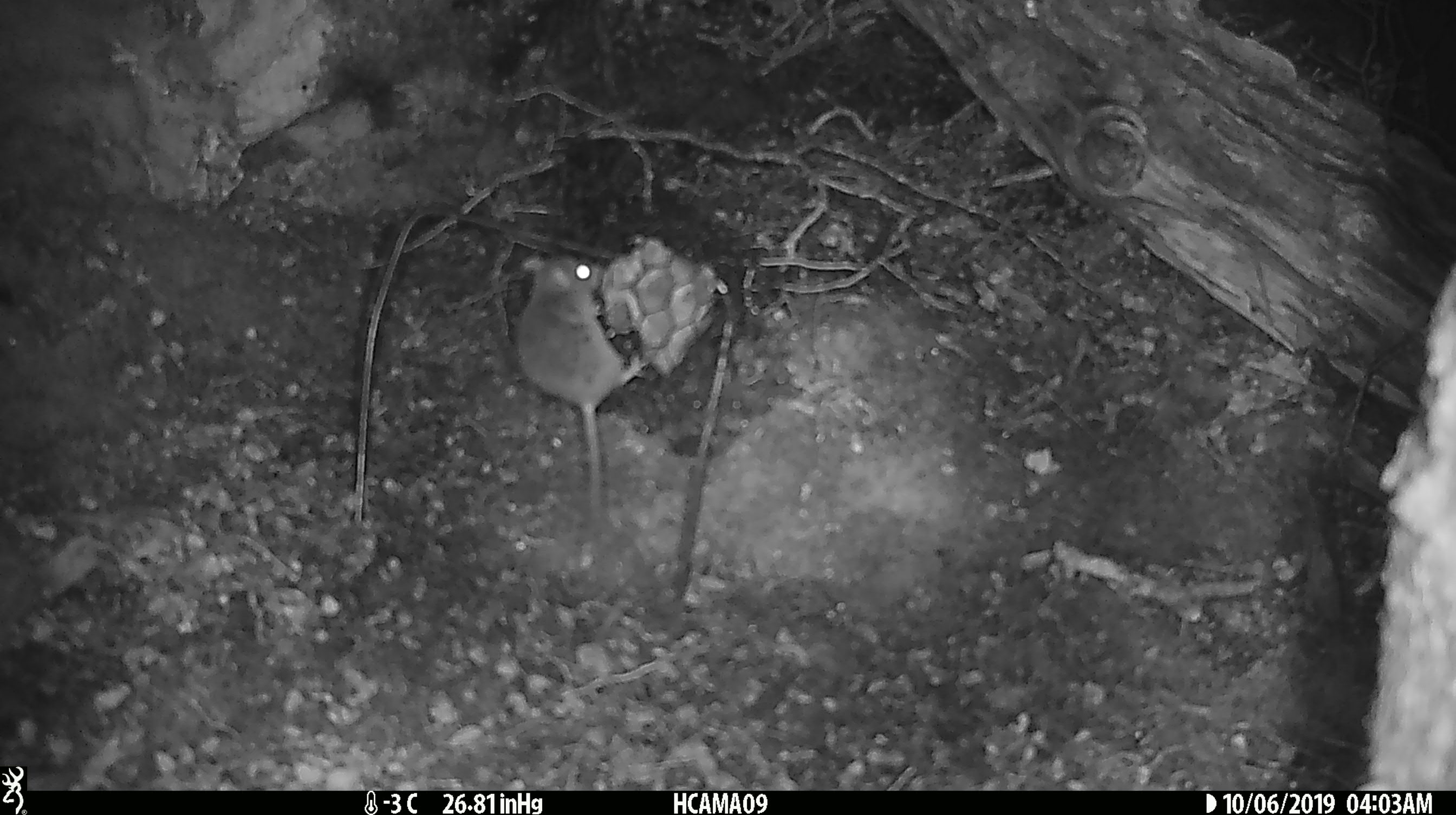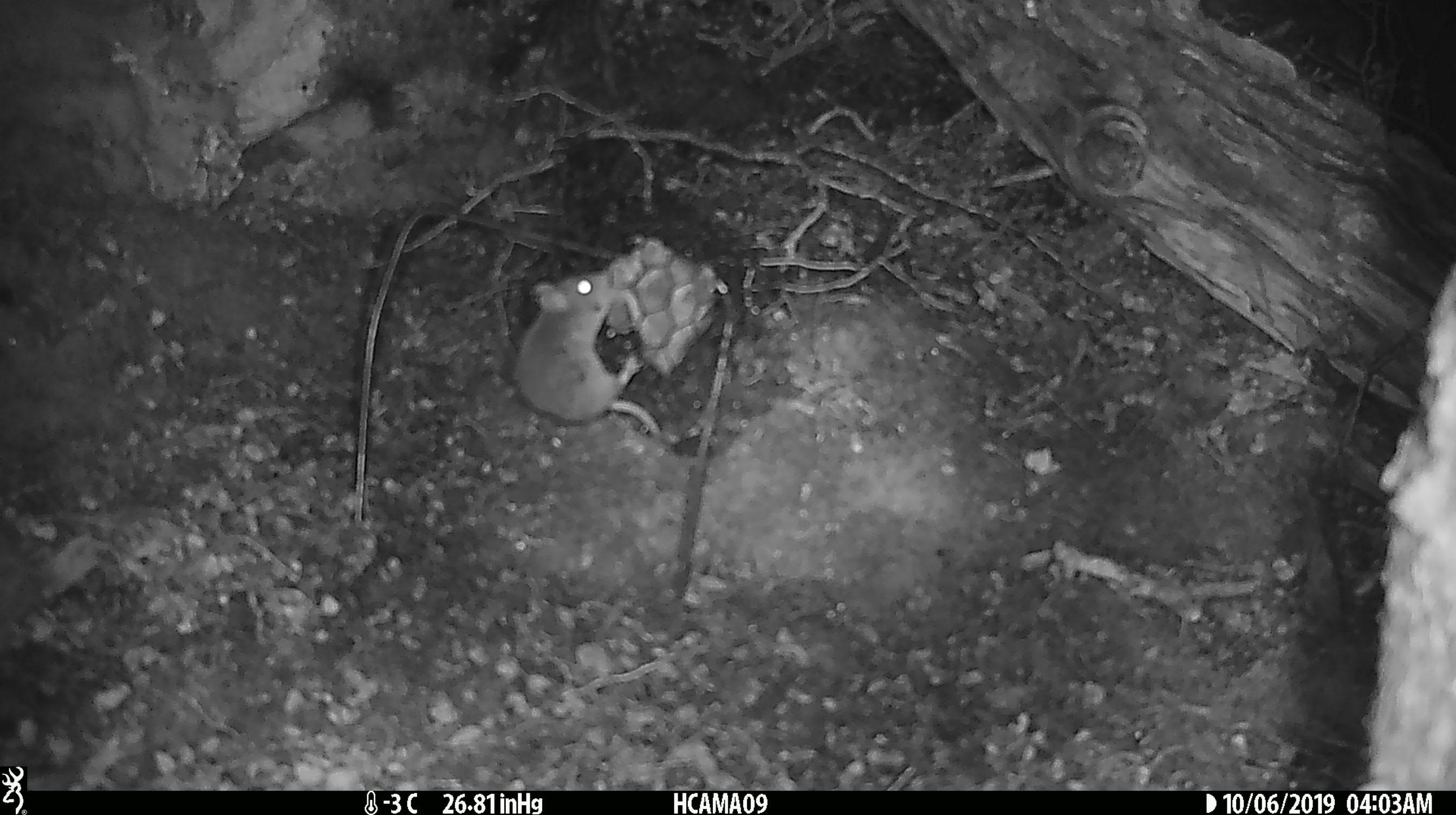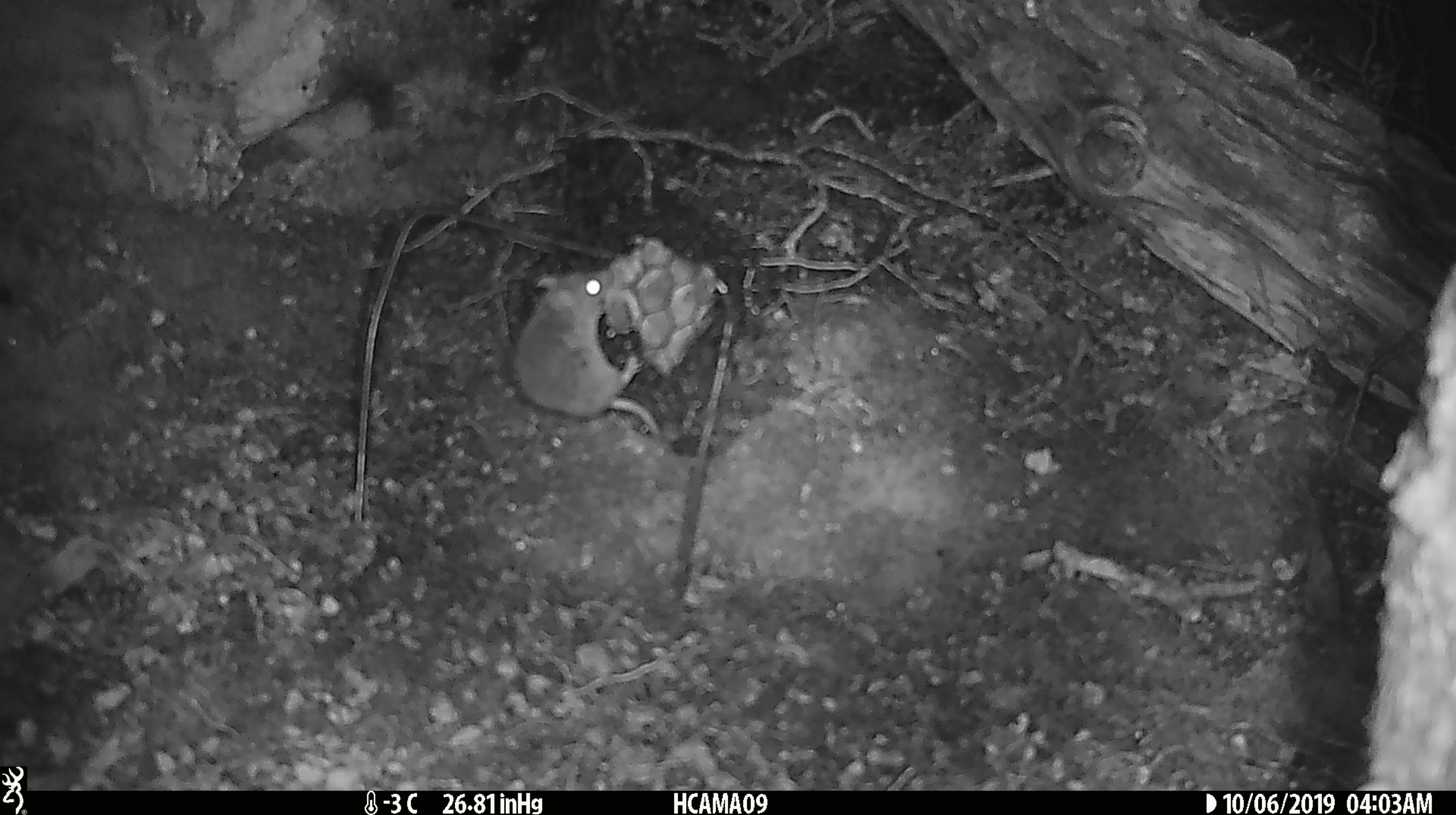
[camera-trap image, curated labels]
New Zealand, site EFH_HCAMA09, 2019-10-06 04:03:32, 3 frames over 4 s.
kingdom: Animalia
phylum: Chordata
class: Mammalia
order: Rodentia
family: Muridae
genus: Mus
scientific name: Mus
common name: mouse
Mouse (Mus).